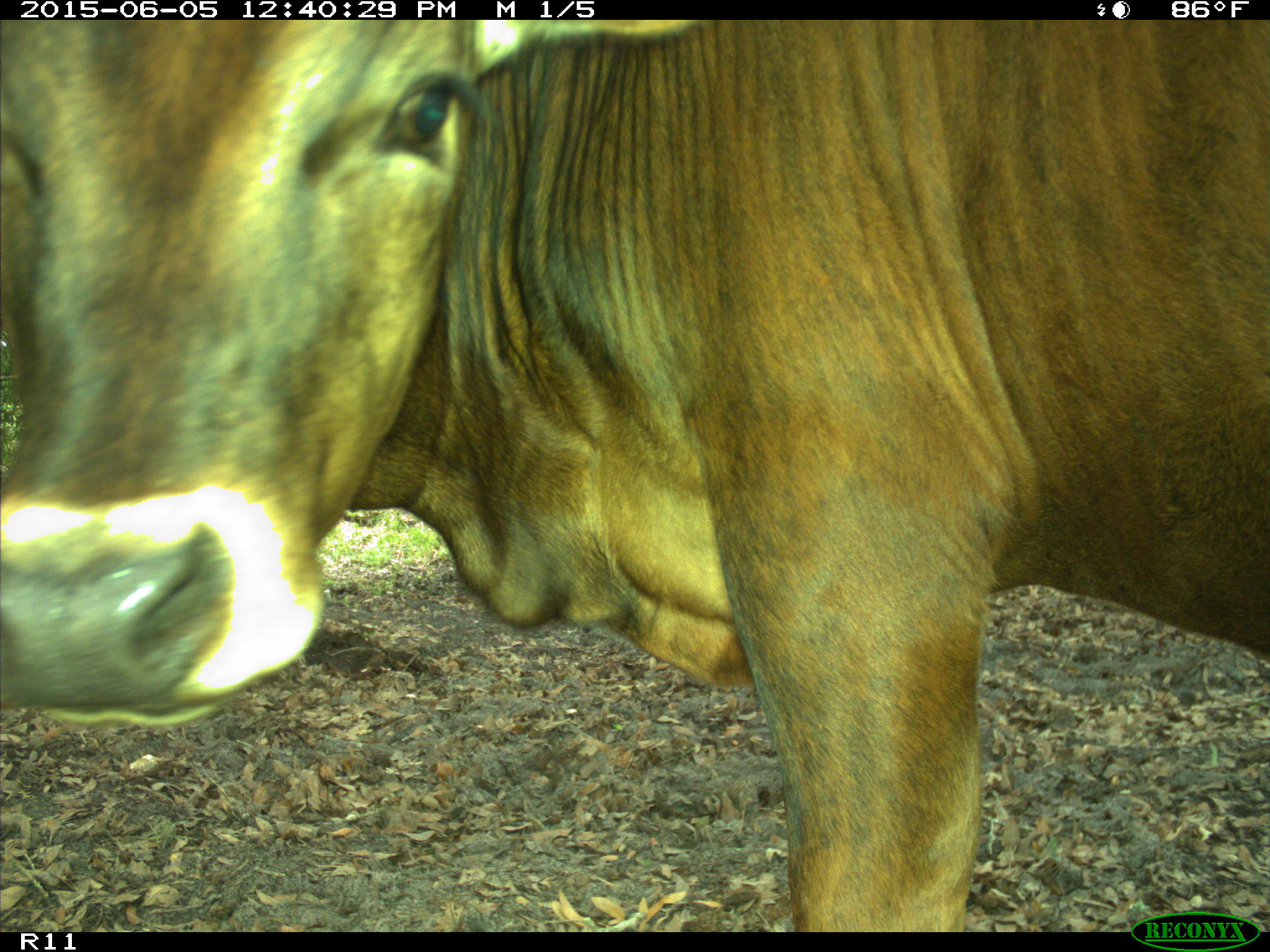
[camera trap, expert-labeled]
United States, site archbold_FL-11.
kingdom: Animalia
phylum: Chordata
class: Mammalia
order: Artiodactyla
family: Bovidae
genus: Bos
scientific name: Bos taurus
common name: domestic cow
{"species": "Bos taurus (domestic cow)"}